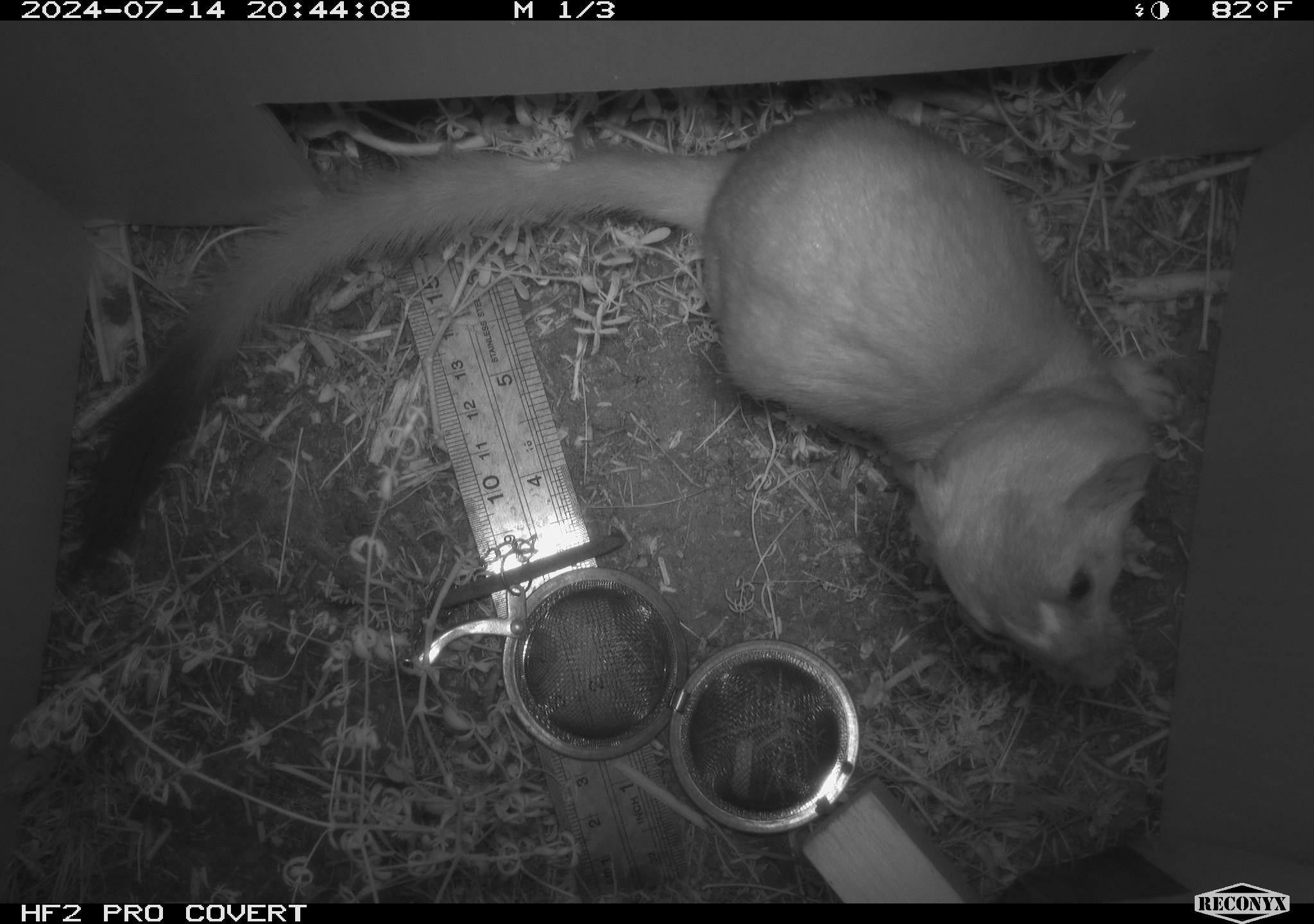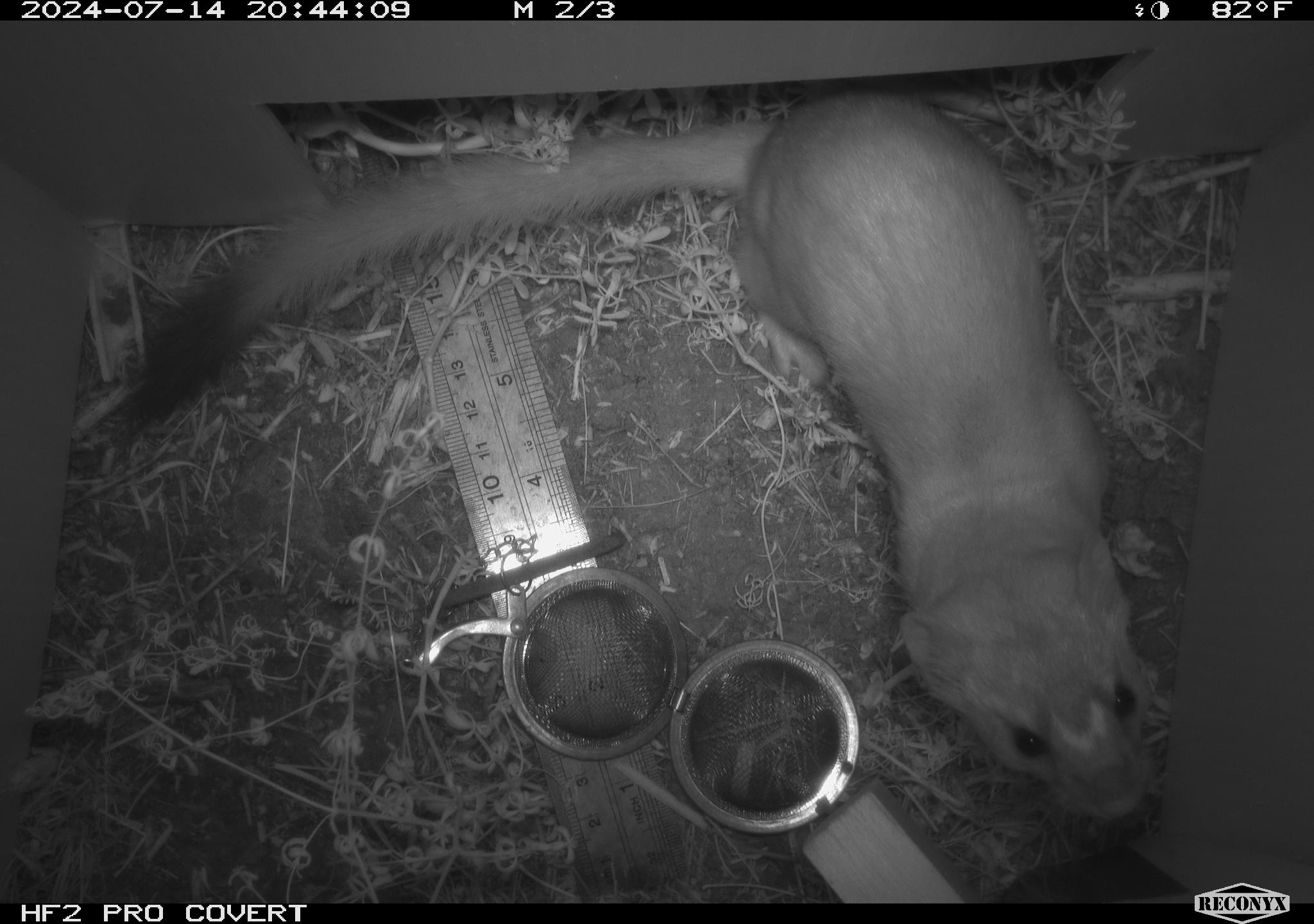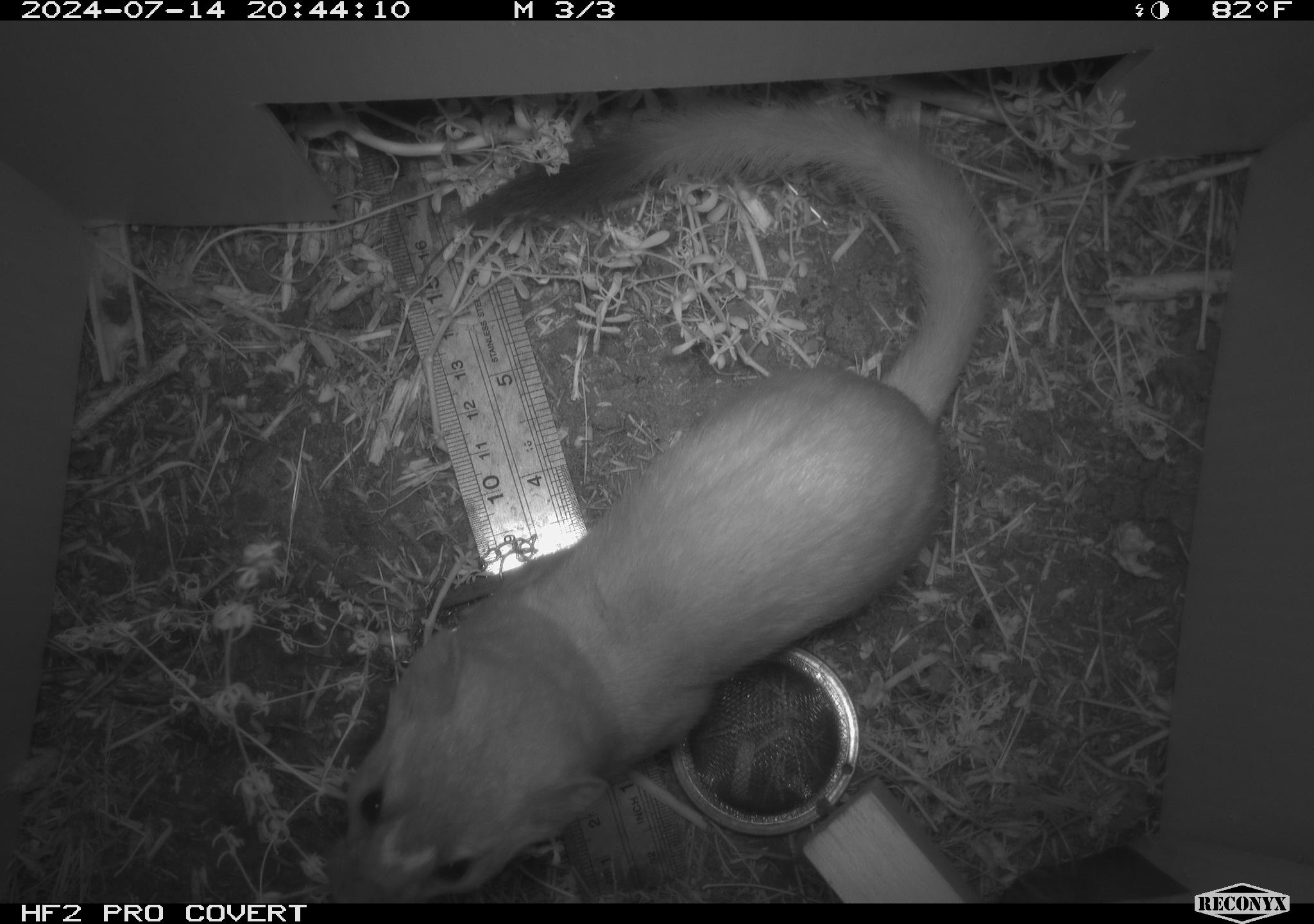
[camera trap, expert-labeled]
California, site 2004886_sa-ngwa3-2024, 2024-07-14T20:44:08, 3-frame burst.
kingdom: Animalia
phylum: Chordata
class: Mammalia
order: Carnivora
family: Mustelidae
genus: Neogale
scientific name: Neogale frenata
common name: long-tailed weasel